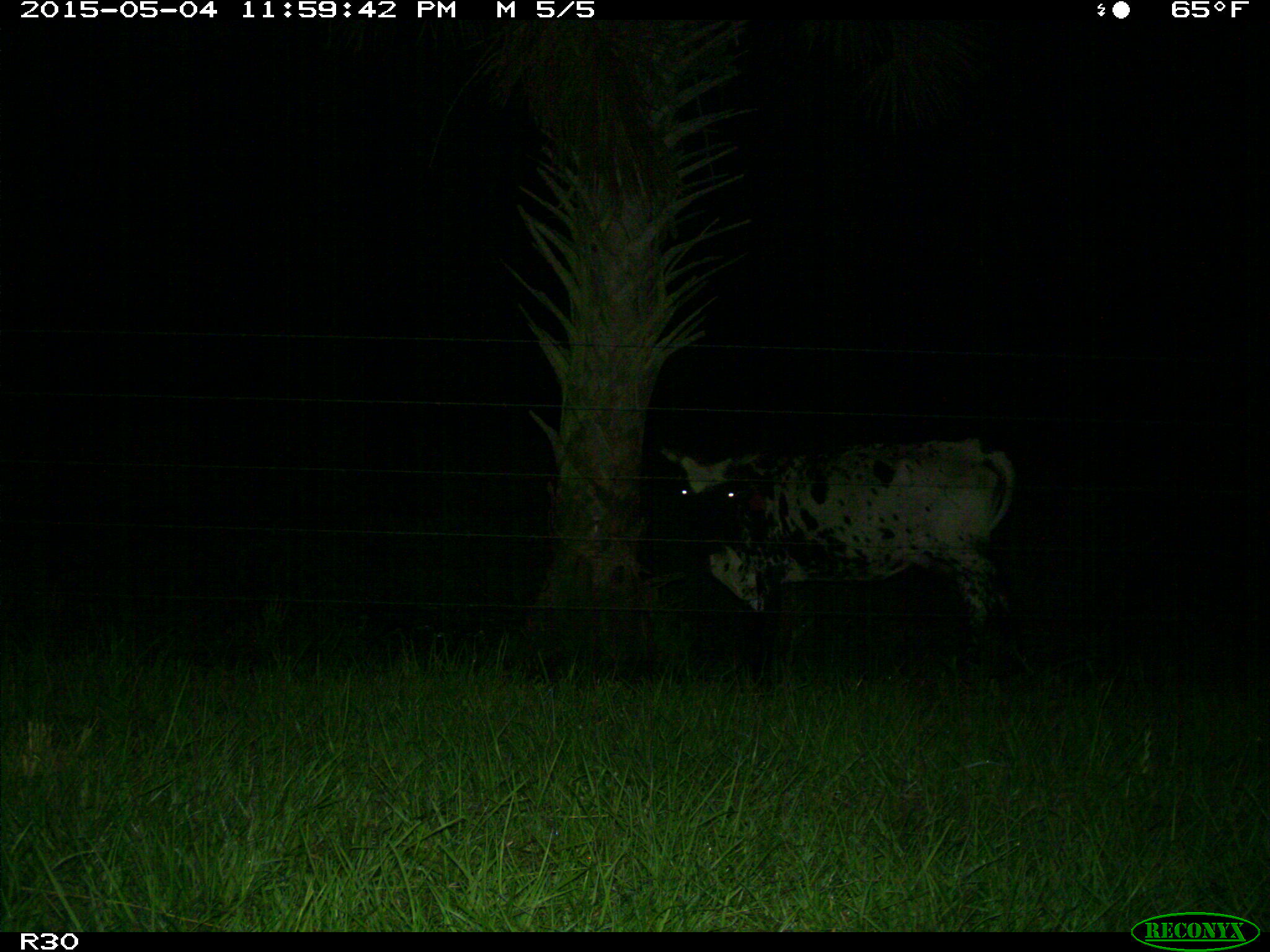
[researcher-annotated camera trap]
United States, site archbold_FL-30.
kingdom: Animalia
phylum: Chordata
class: Mammalia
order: Artiodactyla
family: Bovidae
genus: Bos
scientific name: Bos taurus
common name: domestic cow